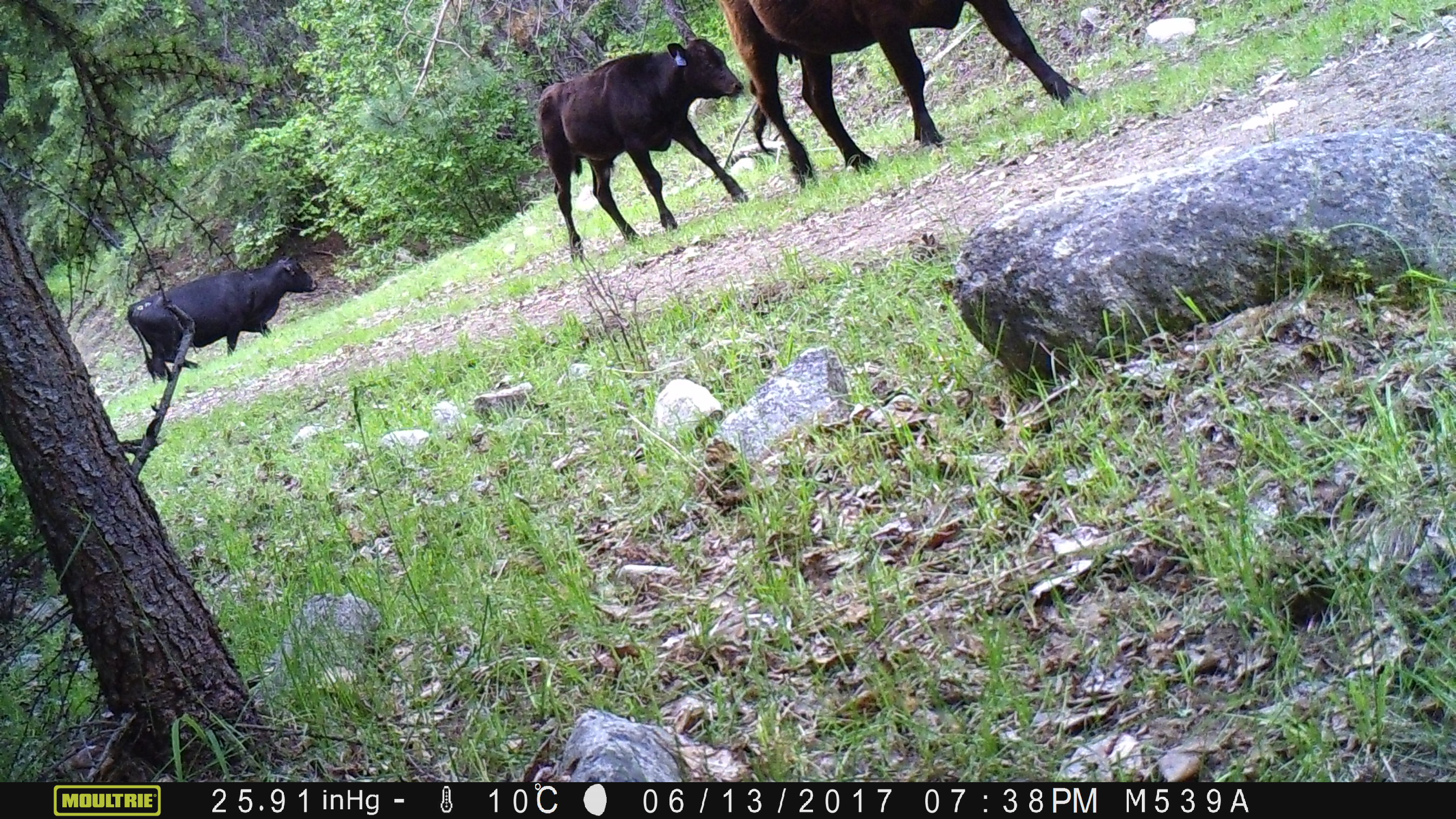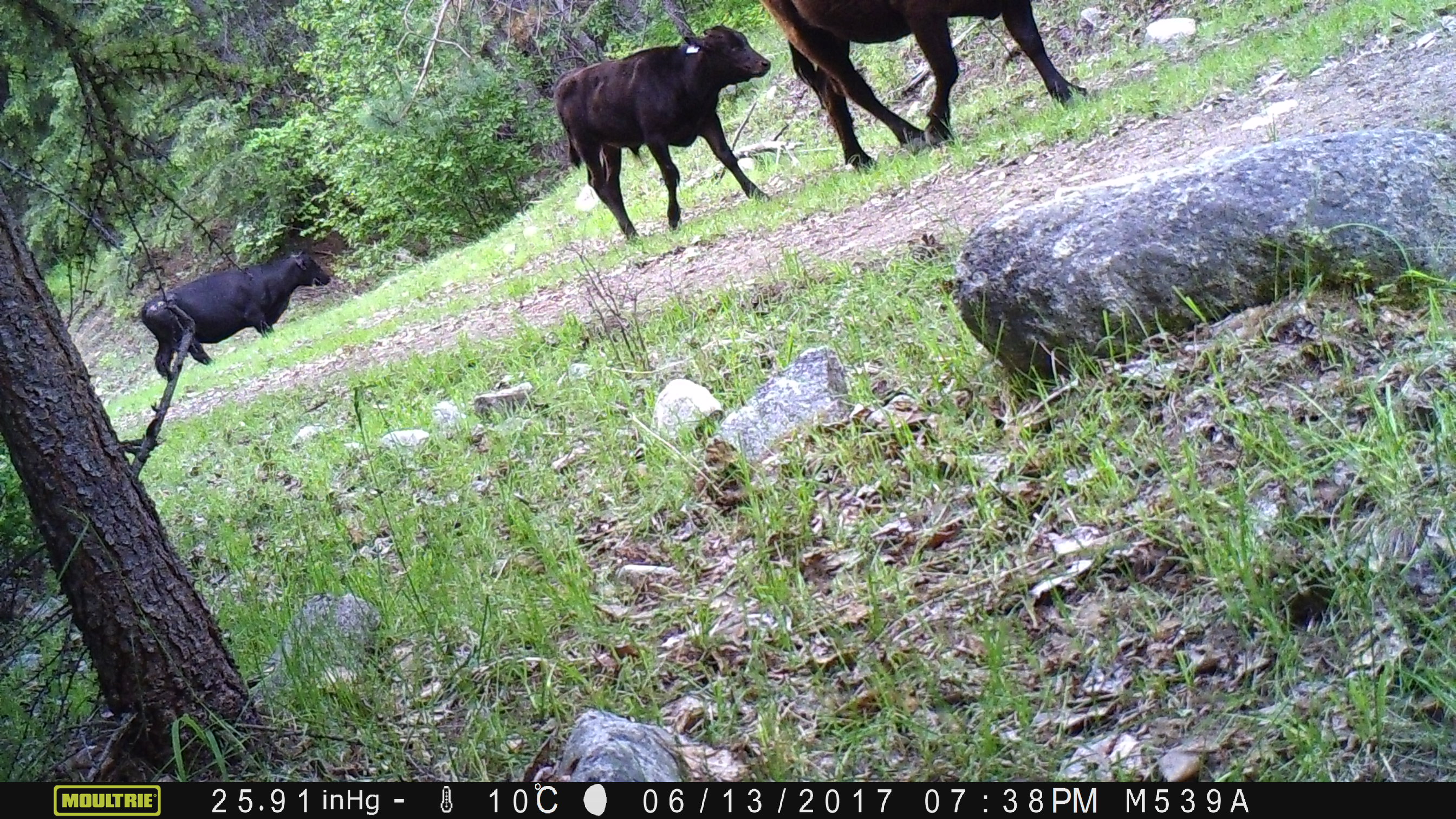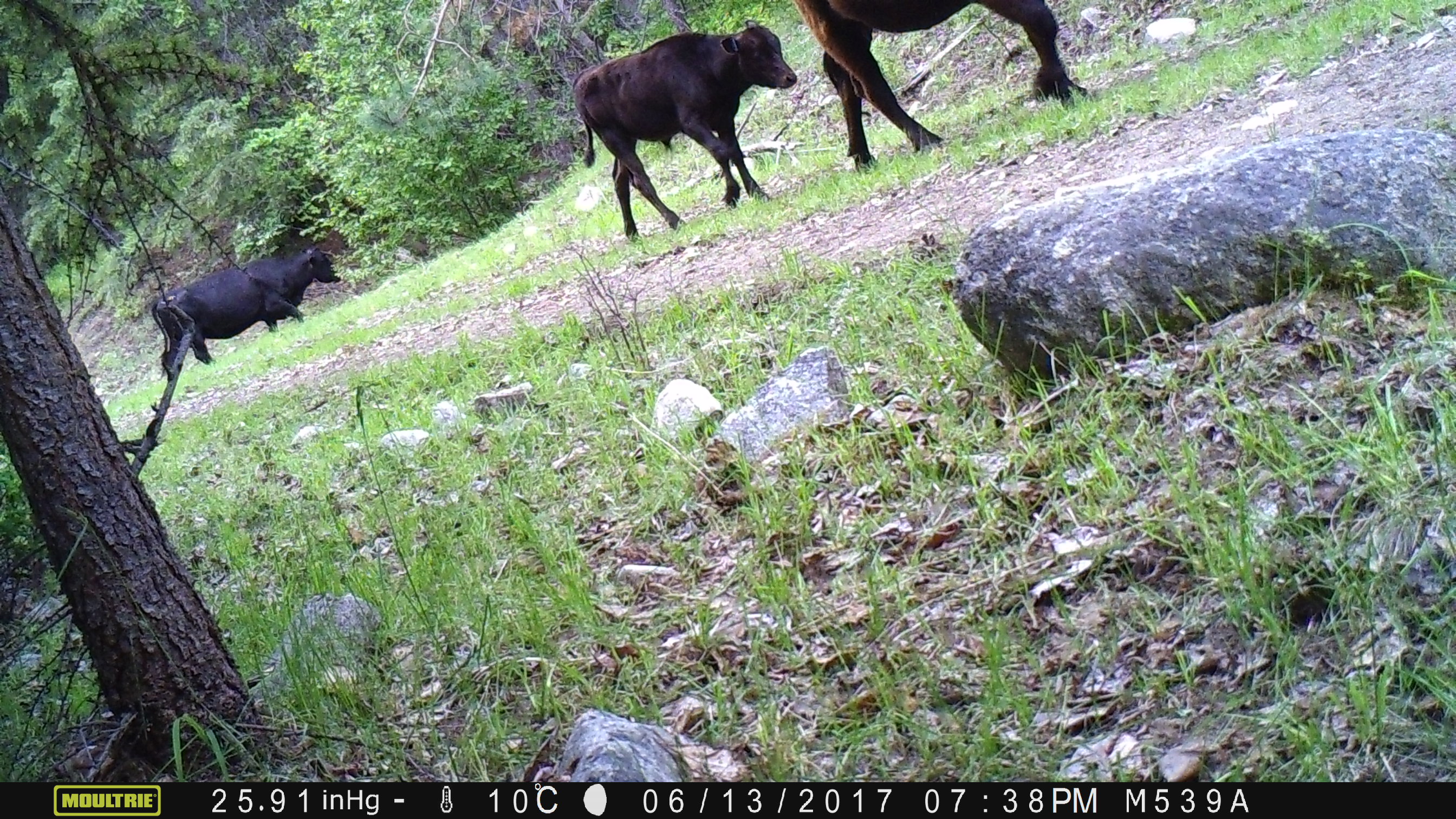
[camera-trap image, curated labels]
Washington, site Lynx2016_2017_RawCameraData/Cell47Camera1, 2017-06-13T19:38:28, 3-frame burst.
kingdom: Animalia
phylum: Chordata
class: Mammalia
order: Artiodactyla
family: Bovidae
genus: Bos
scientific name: Bos taurus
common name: domestic cattle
Domestic cattle (Bos taurus). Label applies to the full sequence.